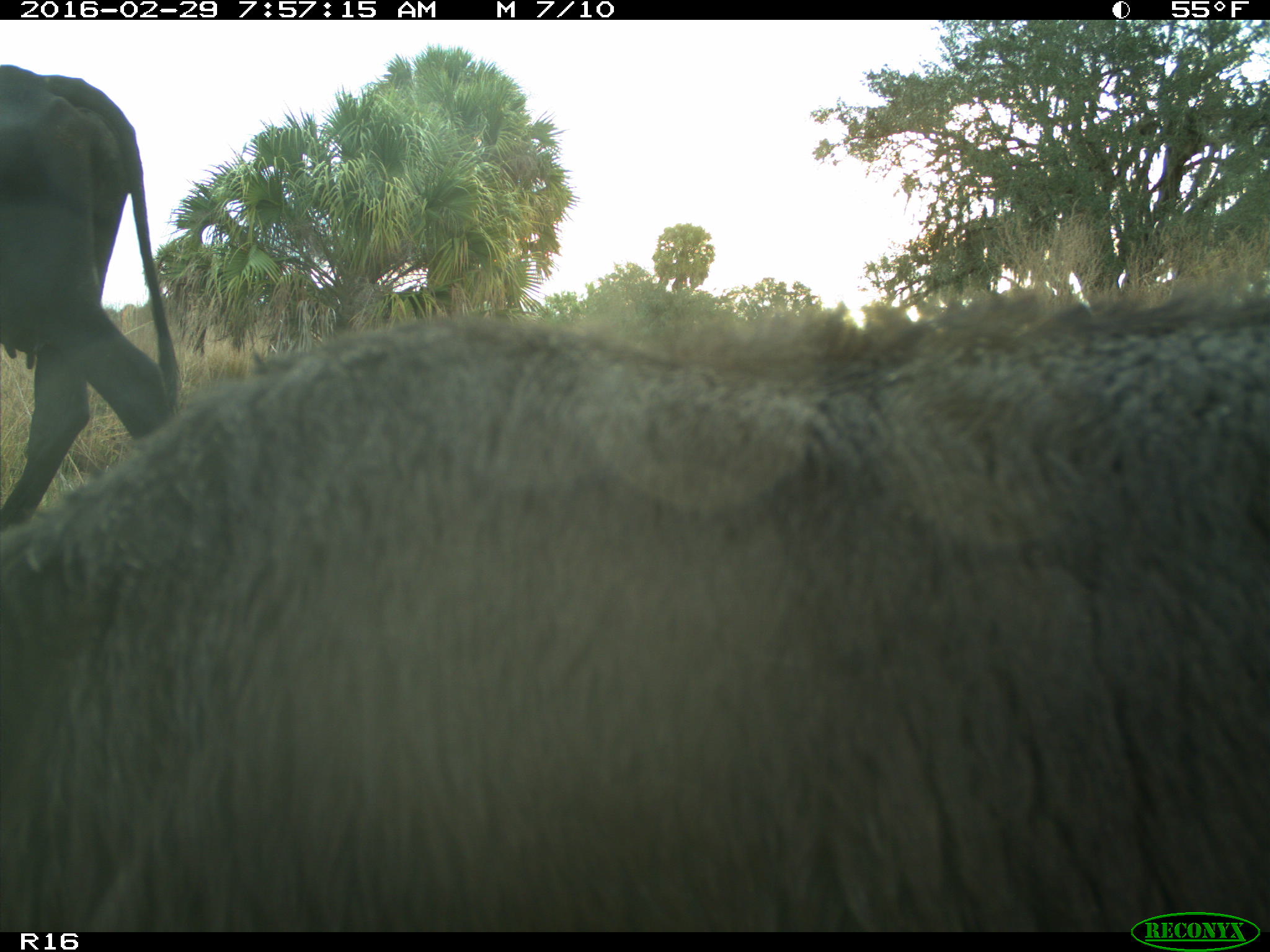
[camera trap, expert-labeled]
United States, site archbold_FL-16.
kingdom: Animalia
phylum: Chordata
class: Mammalia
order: Artiodactyla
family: Bovidae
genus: Bos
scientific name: Bos taurus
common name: domestic cow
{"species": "Bos taurus (domestic cow)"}